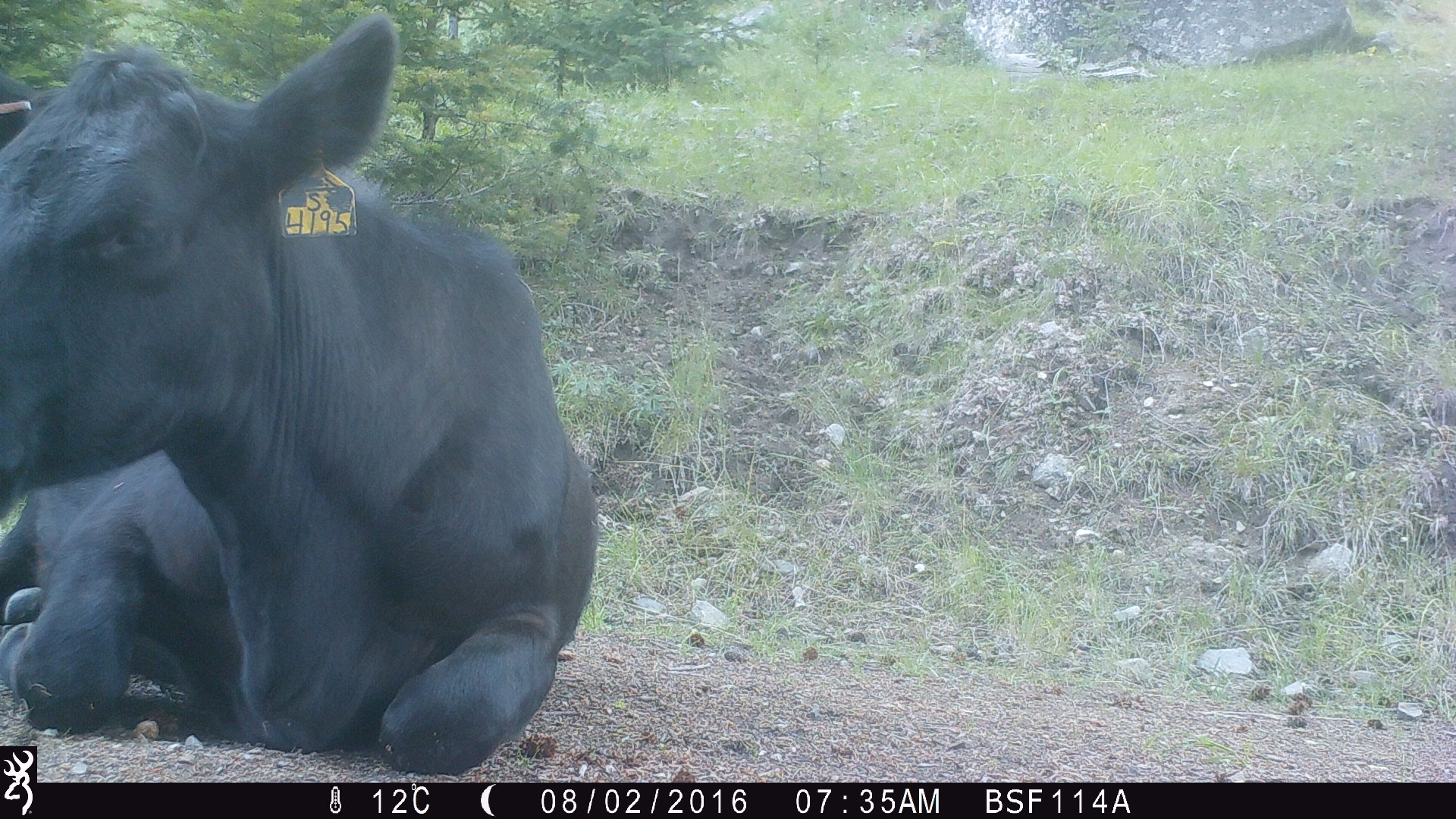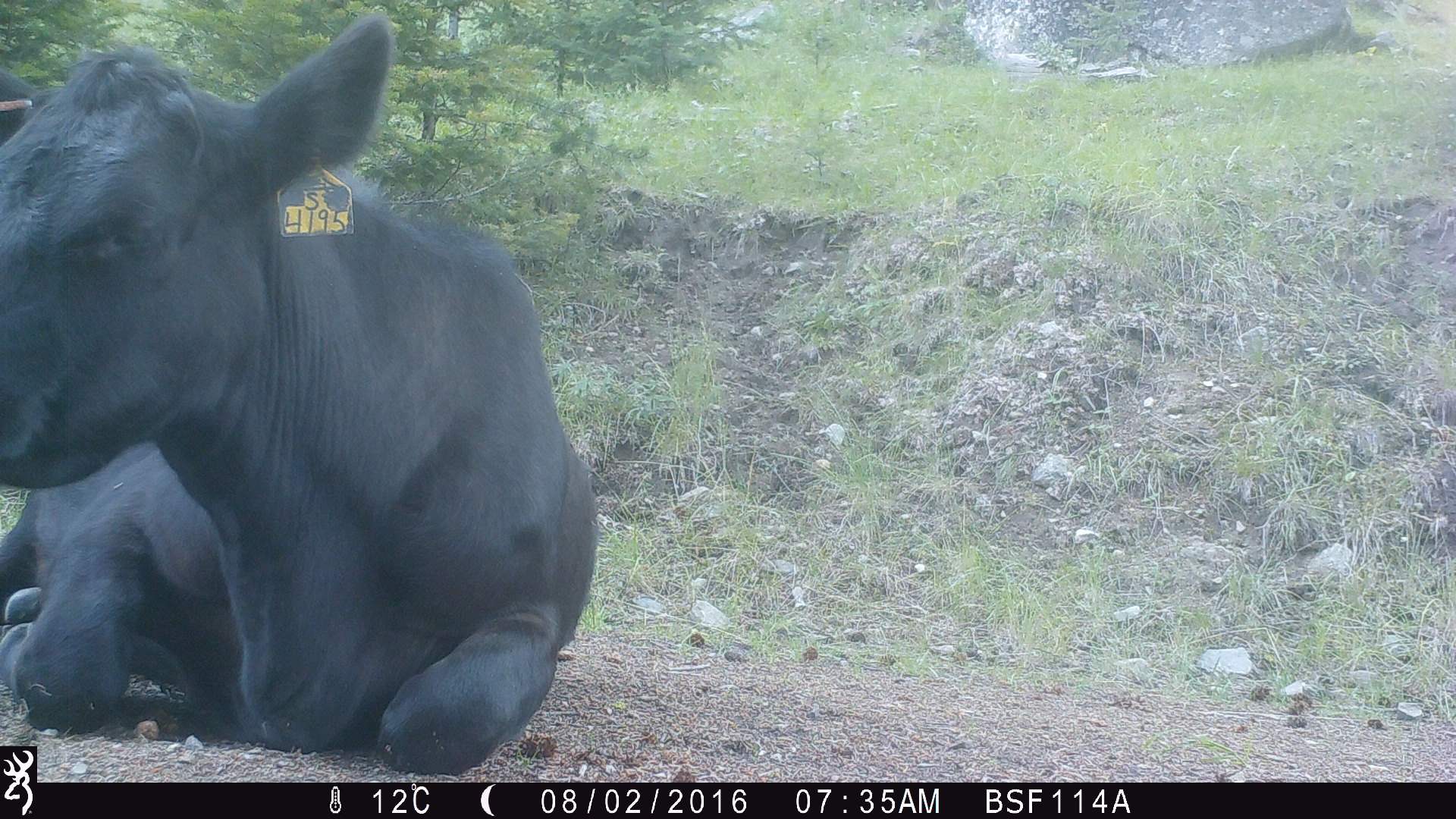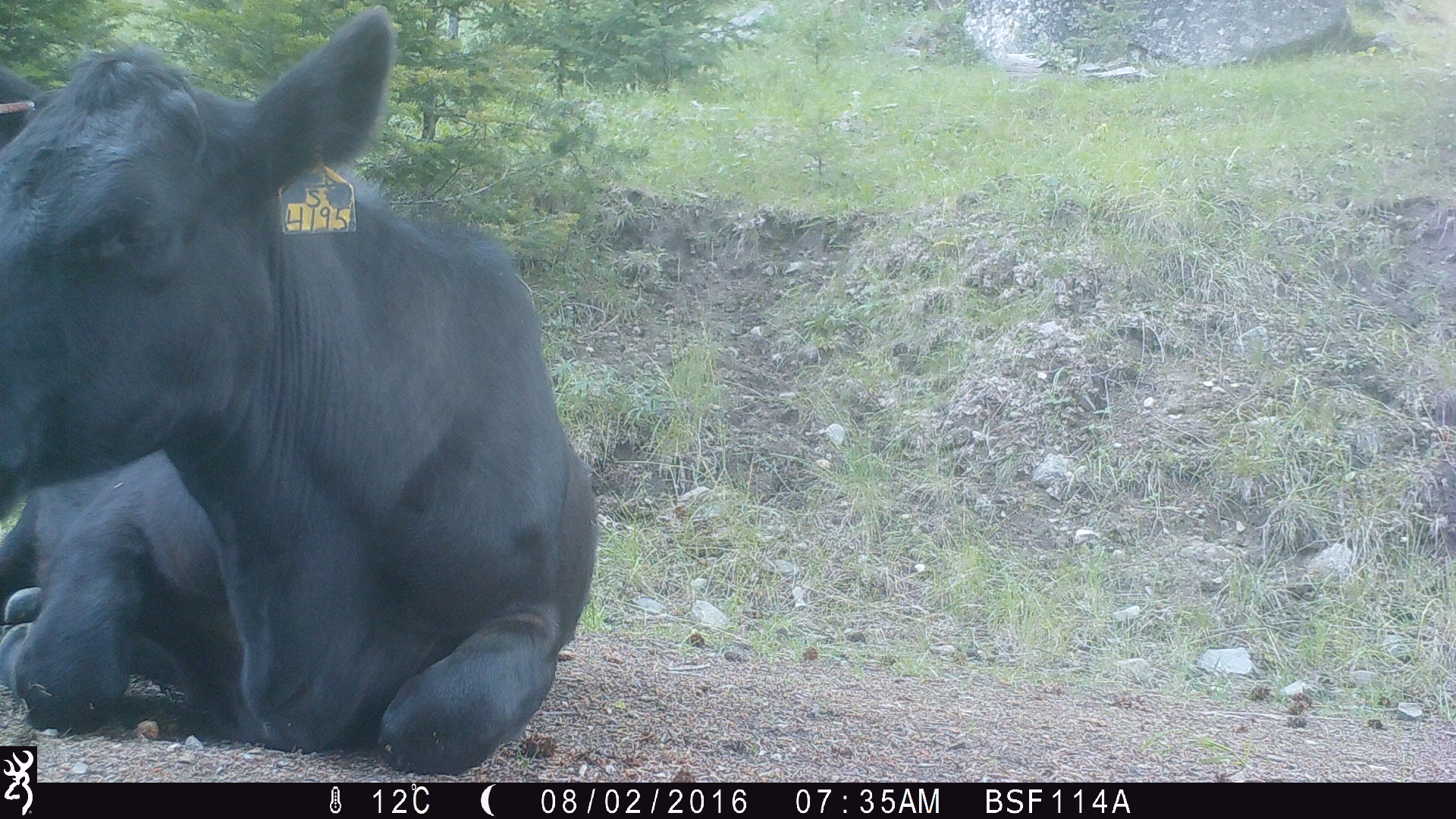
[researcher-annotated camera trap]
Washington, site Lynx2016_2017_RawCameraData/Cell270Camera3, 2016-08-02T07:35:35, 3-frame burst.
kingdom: Animalia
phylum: Chordata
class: Mammalia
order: Artiodactyla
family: Bovidae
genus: Bos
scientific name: Bos taurus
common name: domestic cattle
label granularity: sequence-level